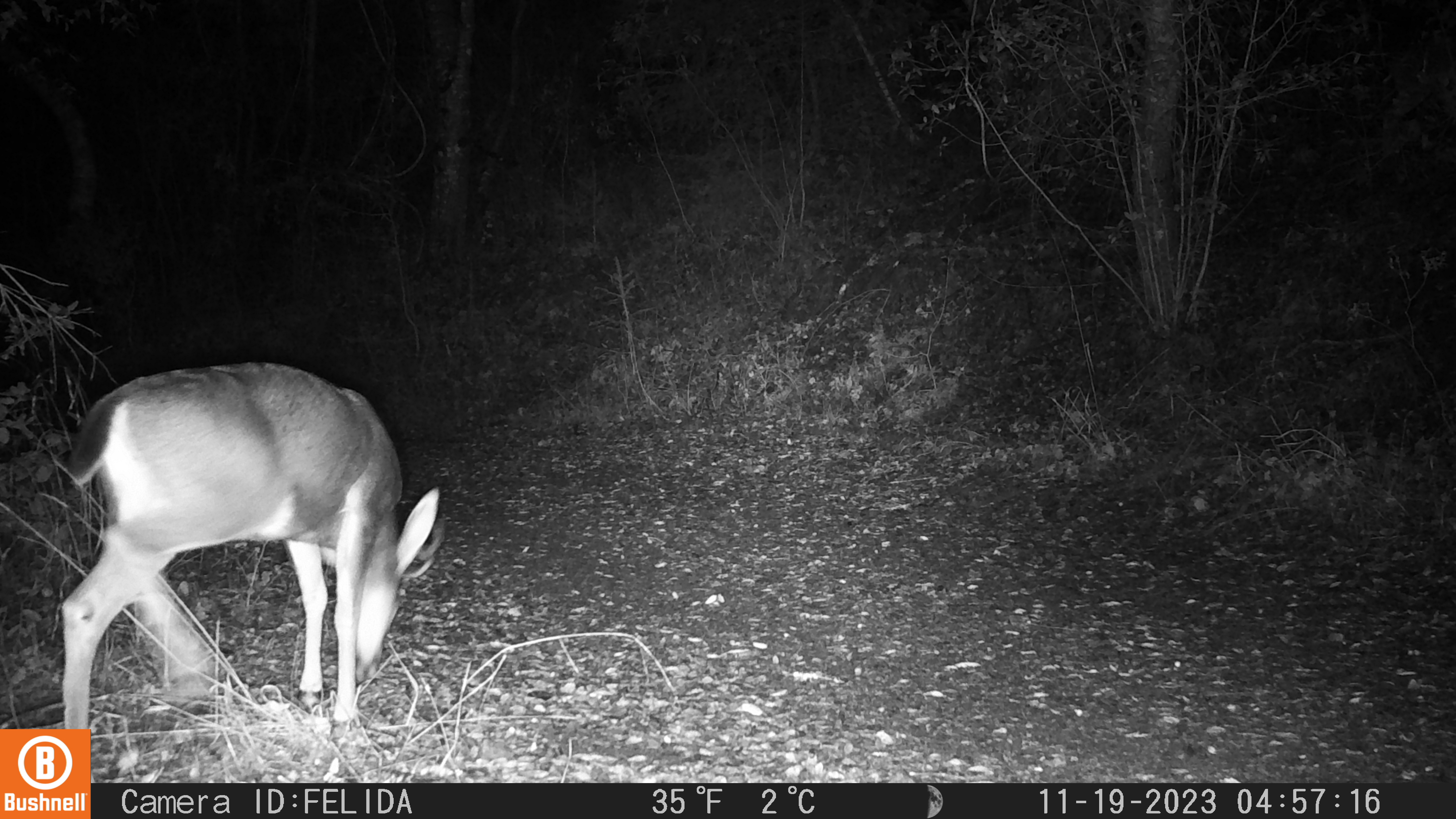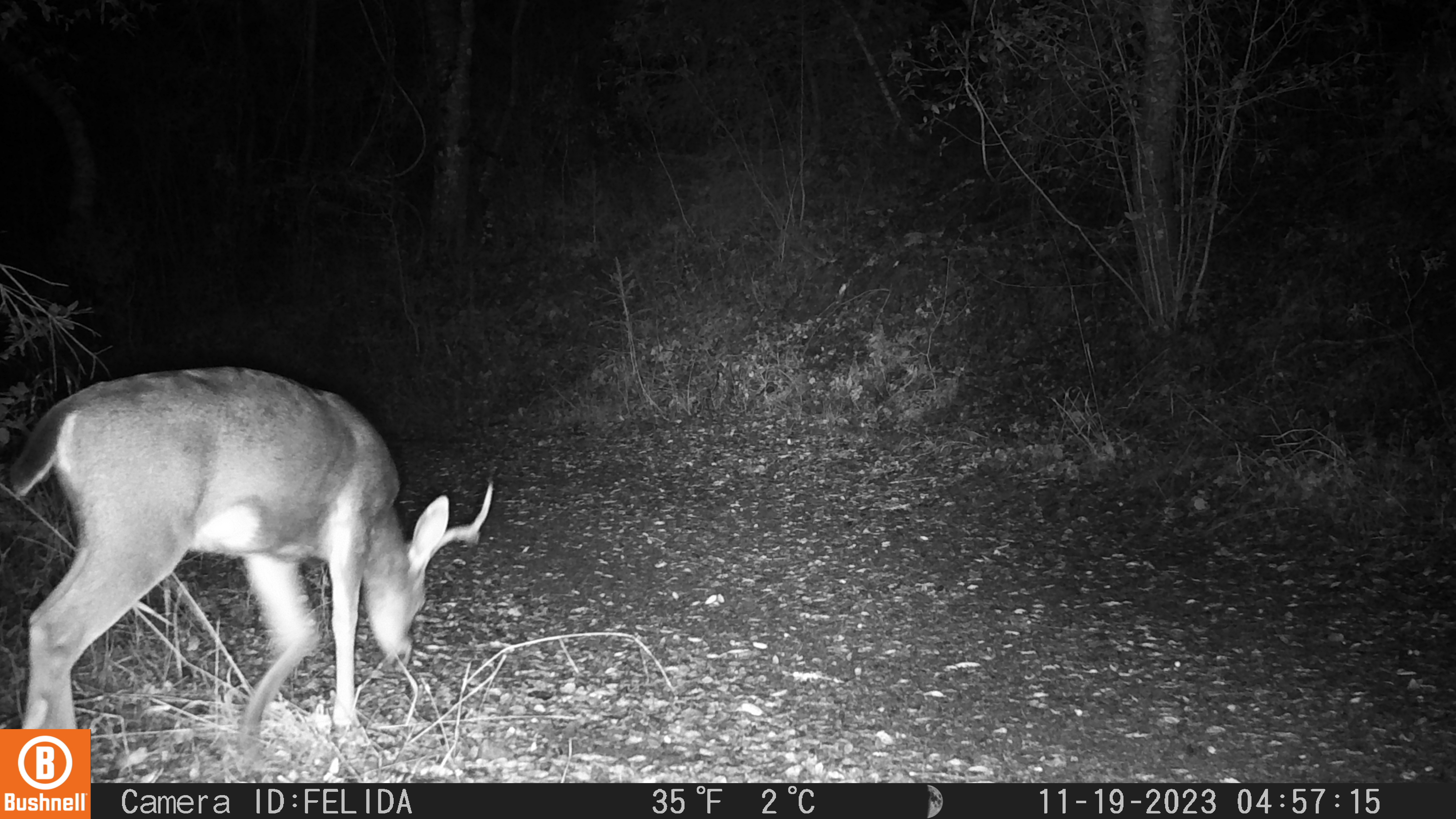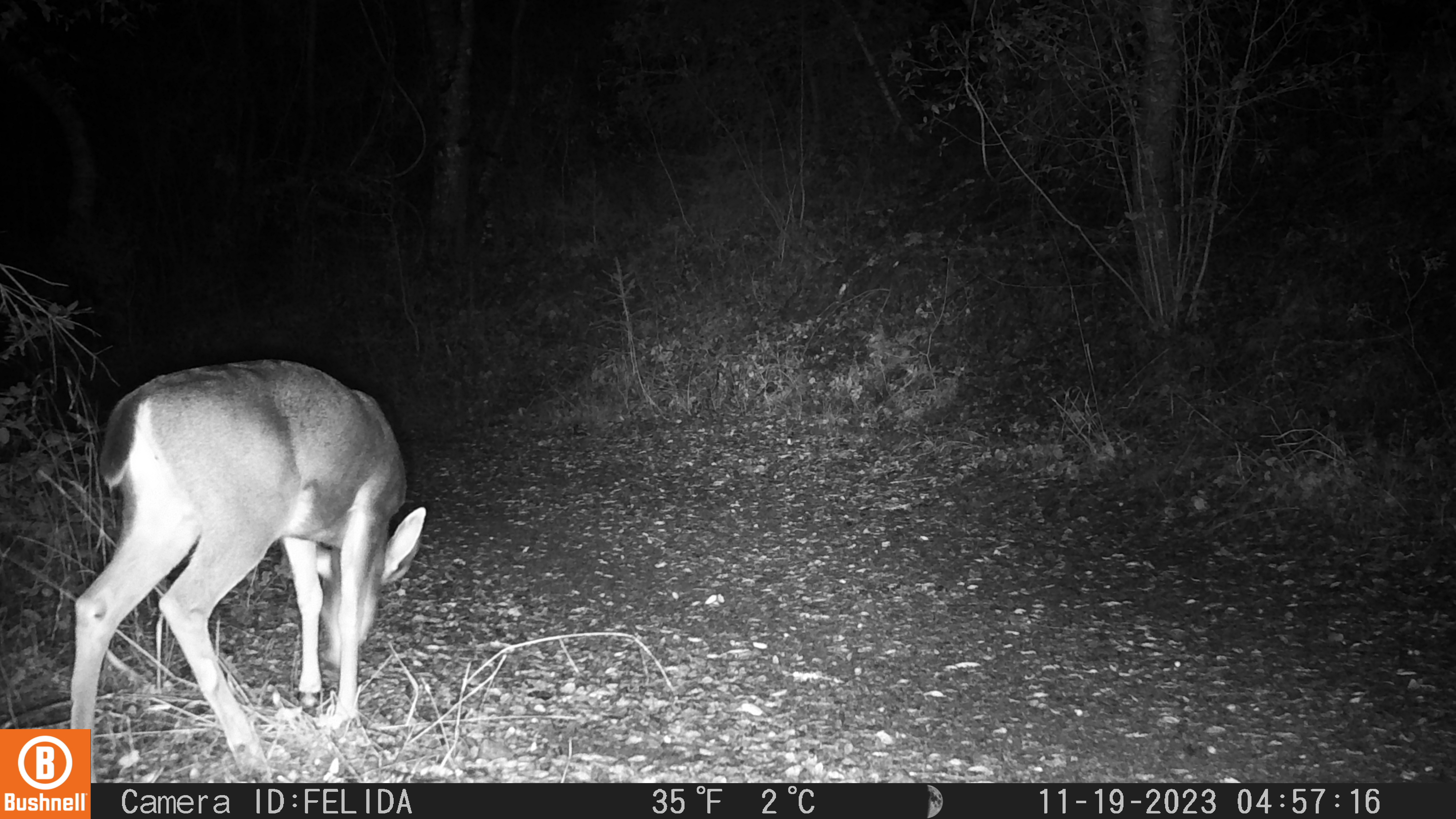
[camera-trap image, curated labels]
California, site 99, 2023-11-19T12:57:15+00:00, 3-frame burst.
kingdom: Animalia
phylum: Chordata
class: Mammalia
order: Artiodactyla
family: Cervidae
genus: Odocoileus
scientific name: Odocoileus hemionus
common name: mule deer